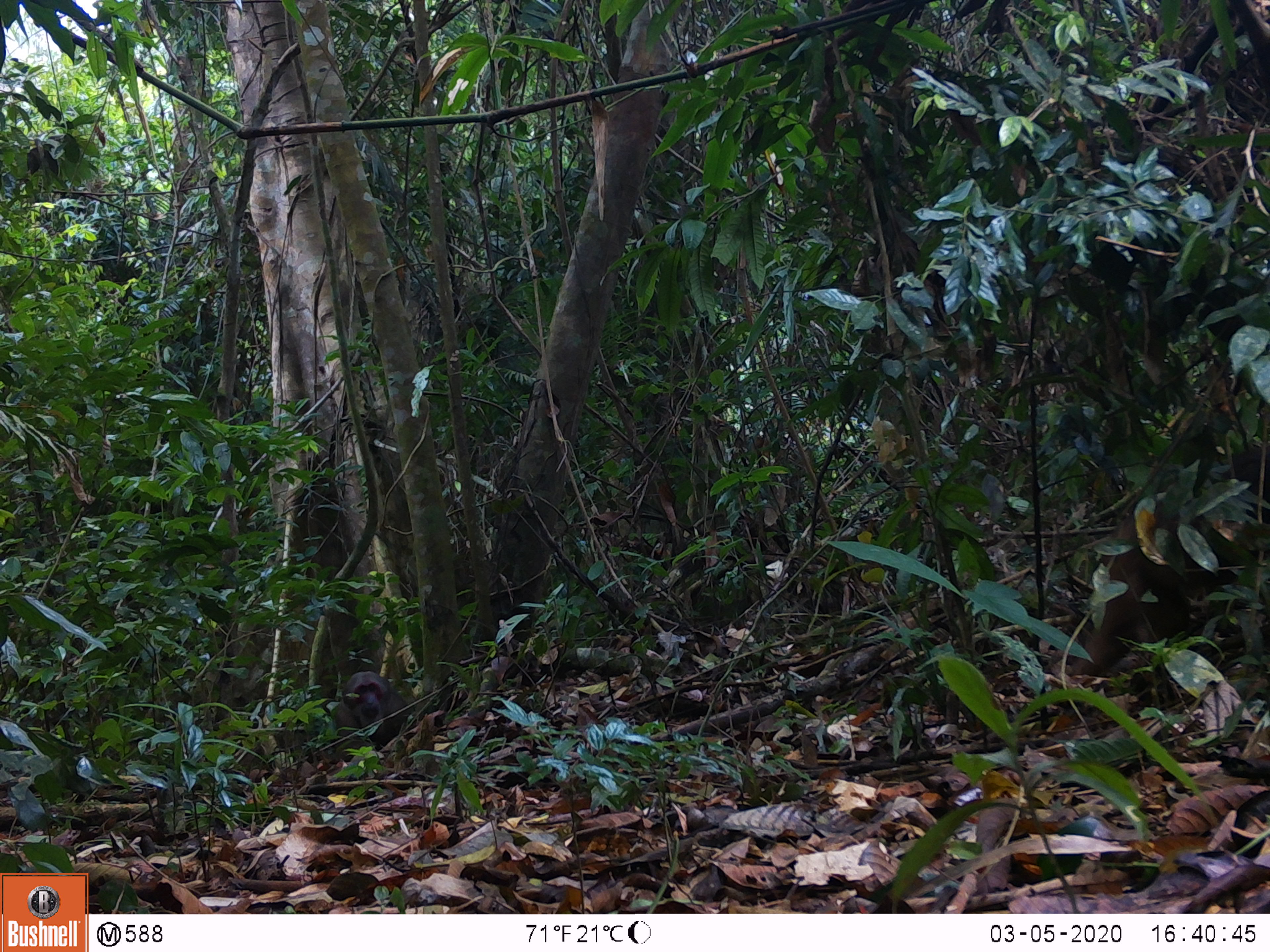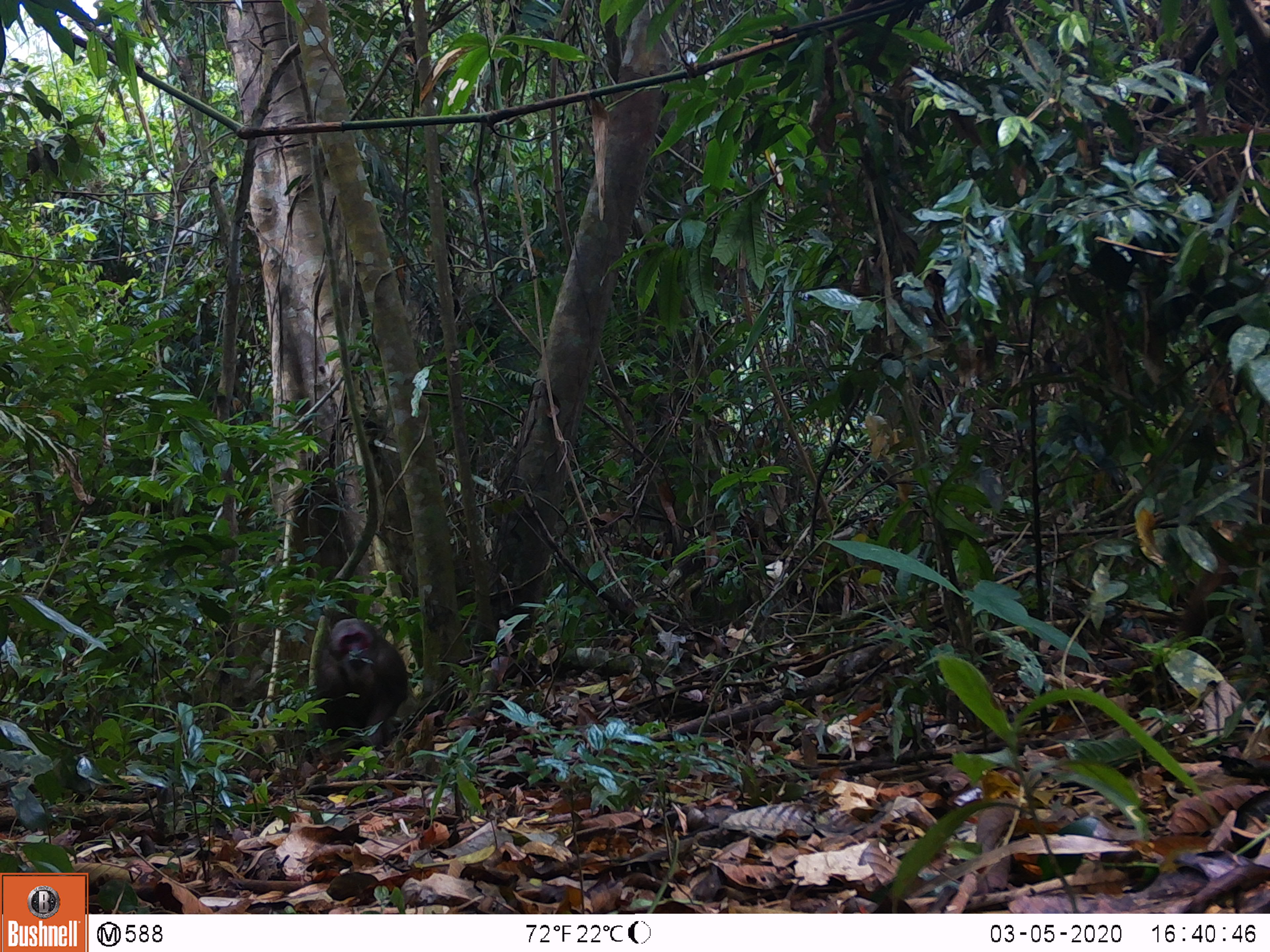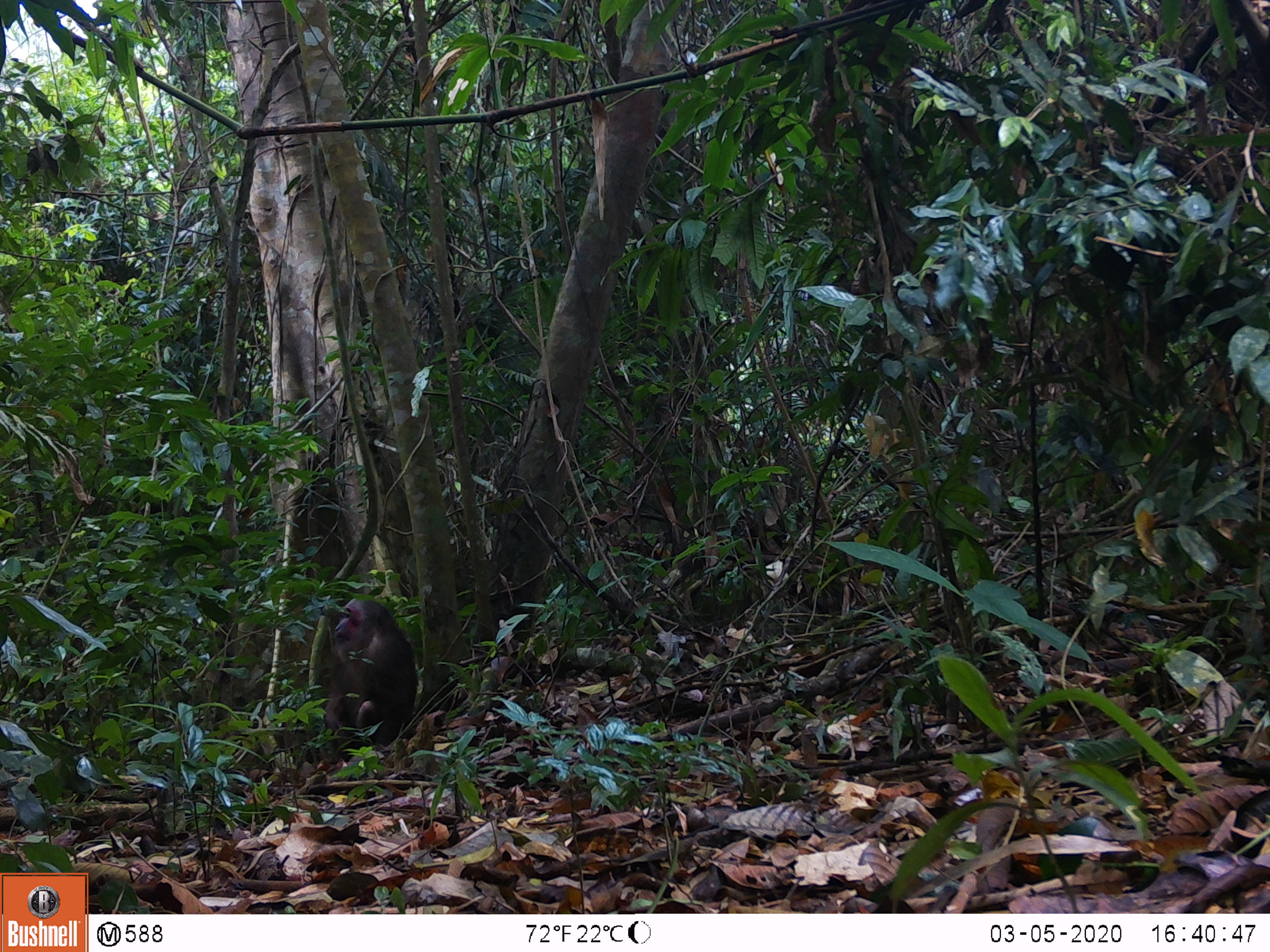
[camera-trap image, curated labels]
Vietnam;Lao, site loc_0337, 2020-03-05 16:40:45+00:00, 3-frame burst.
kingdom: Animalia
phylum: Chordata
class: Mammalia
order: Primates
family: Cercopithecidae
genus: Macaca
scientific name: Macaca arctoides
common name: stump-tailed macaque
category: stump tailed macaque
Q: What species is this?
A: Stump tailed macaque (stump-tailed macaque) (Macaca arctoides).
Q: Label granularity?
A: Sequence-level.